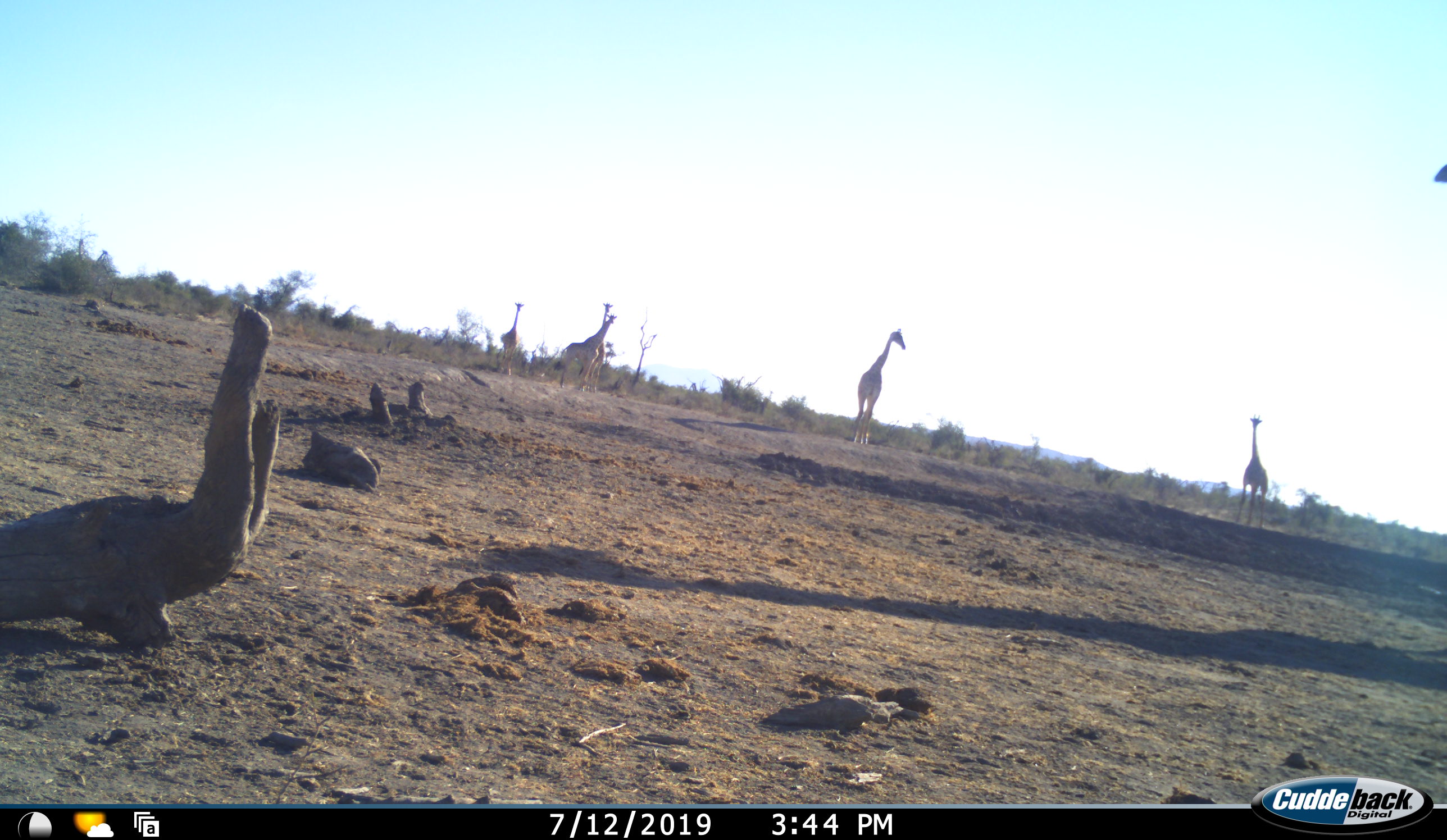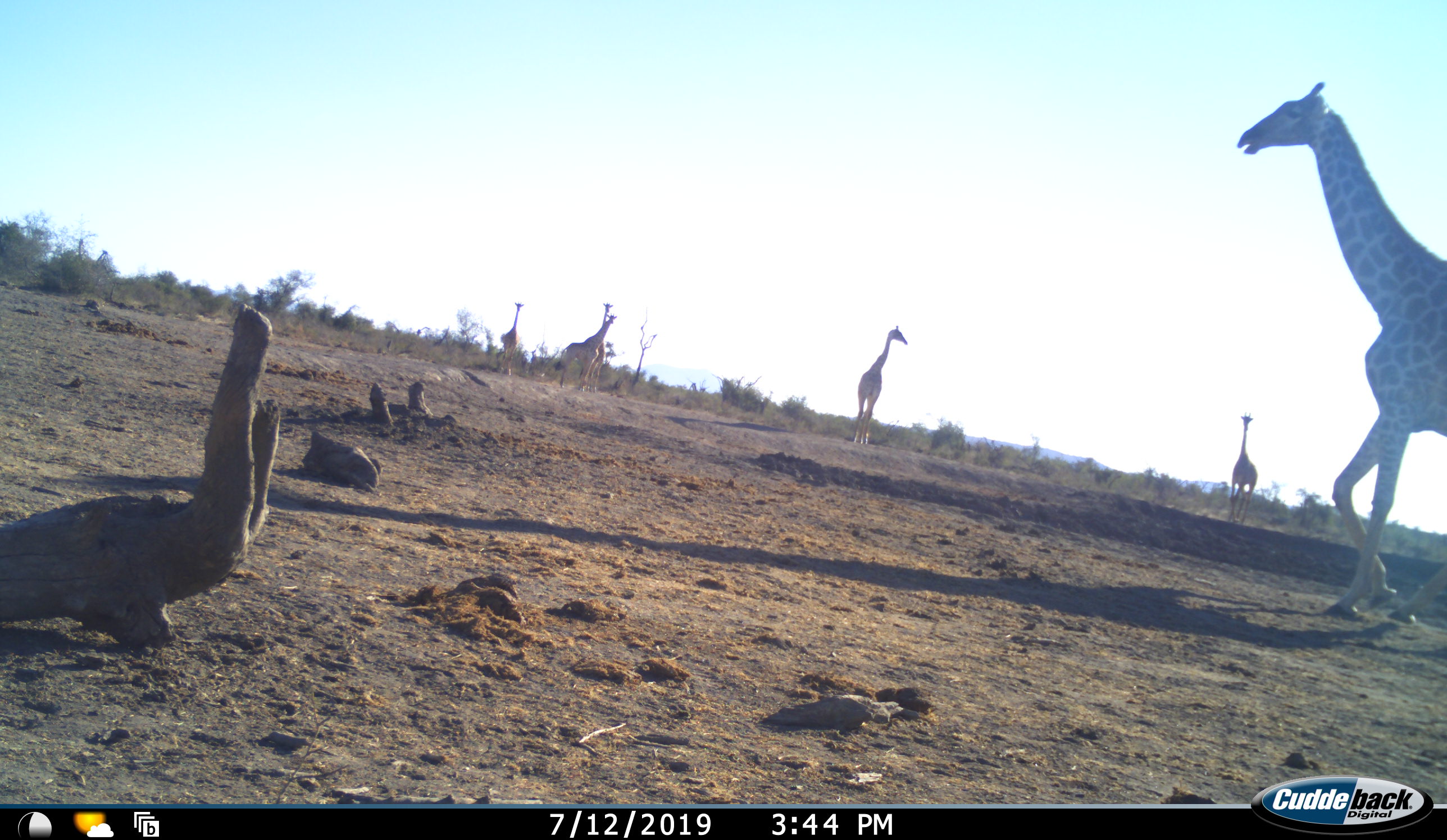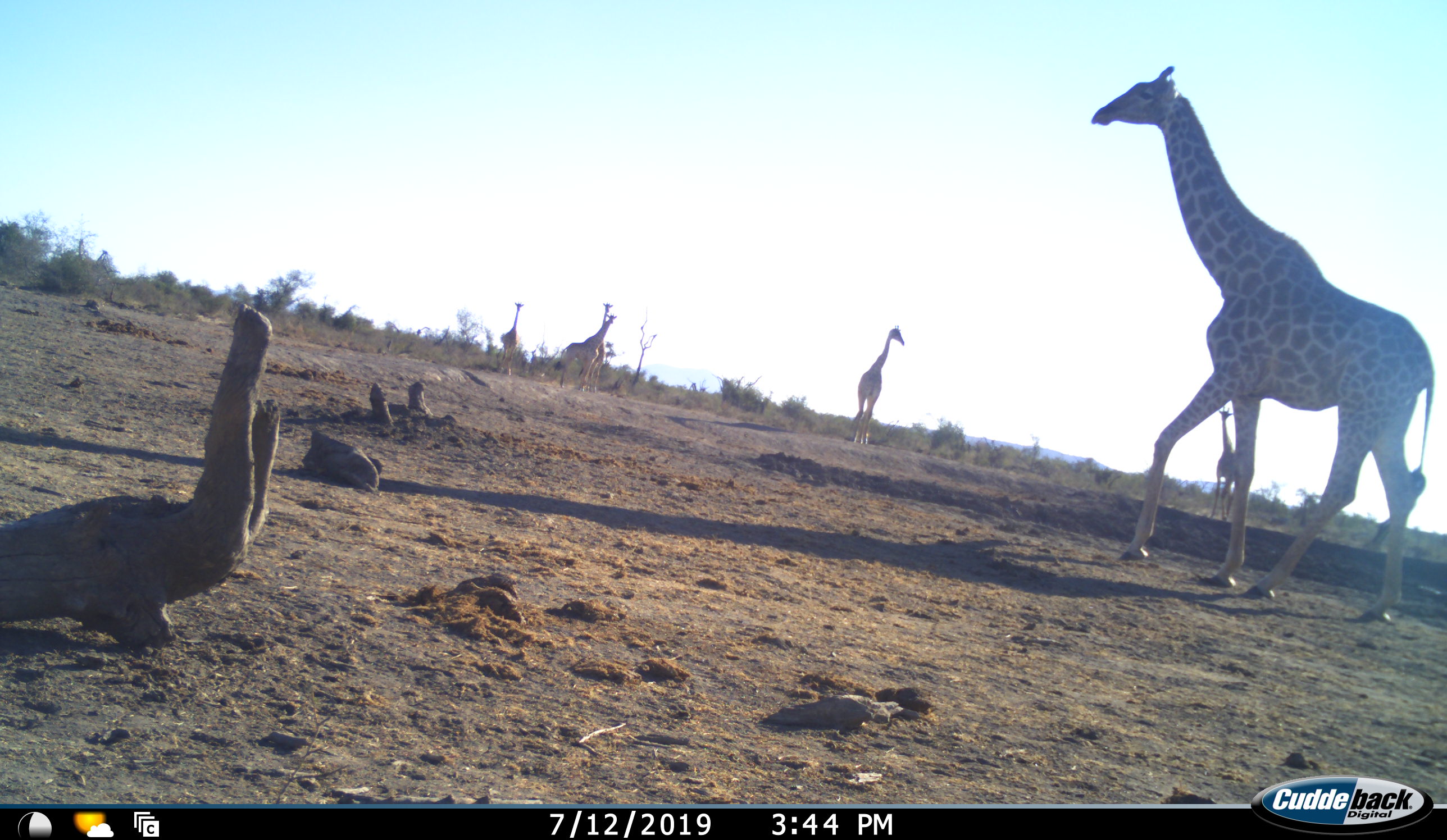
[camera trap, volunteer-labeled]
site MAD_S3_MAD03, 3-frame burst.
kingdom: Animalia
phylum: Chordata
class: Mammalia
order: Artiodactyla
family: Giraffidae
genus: Giraffa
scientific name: Giraffa camelopardalis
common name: giraffe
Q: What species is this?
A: Giraffe (Giraffa camelopardalis).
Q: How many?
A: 6.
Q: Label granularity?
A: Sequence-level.